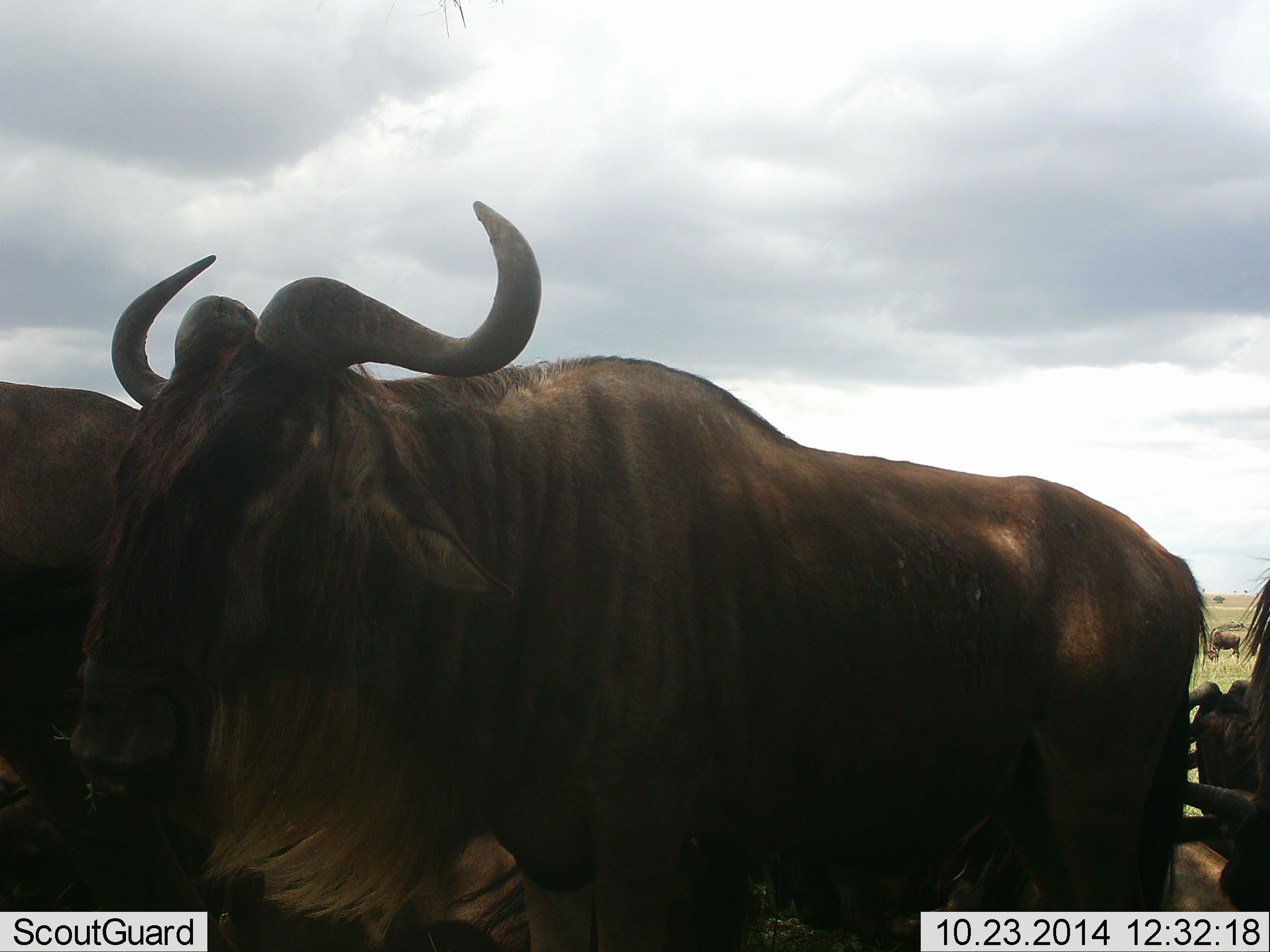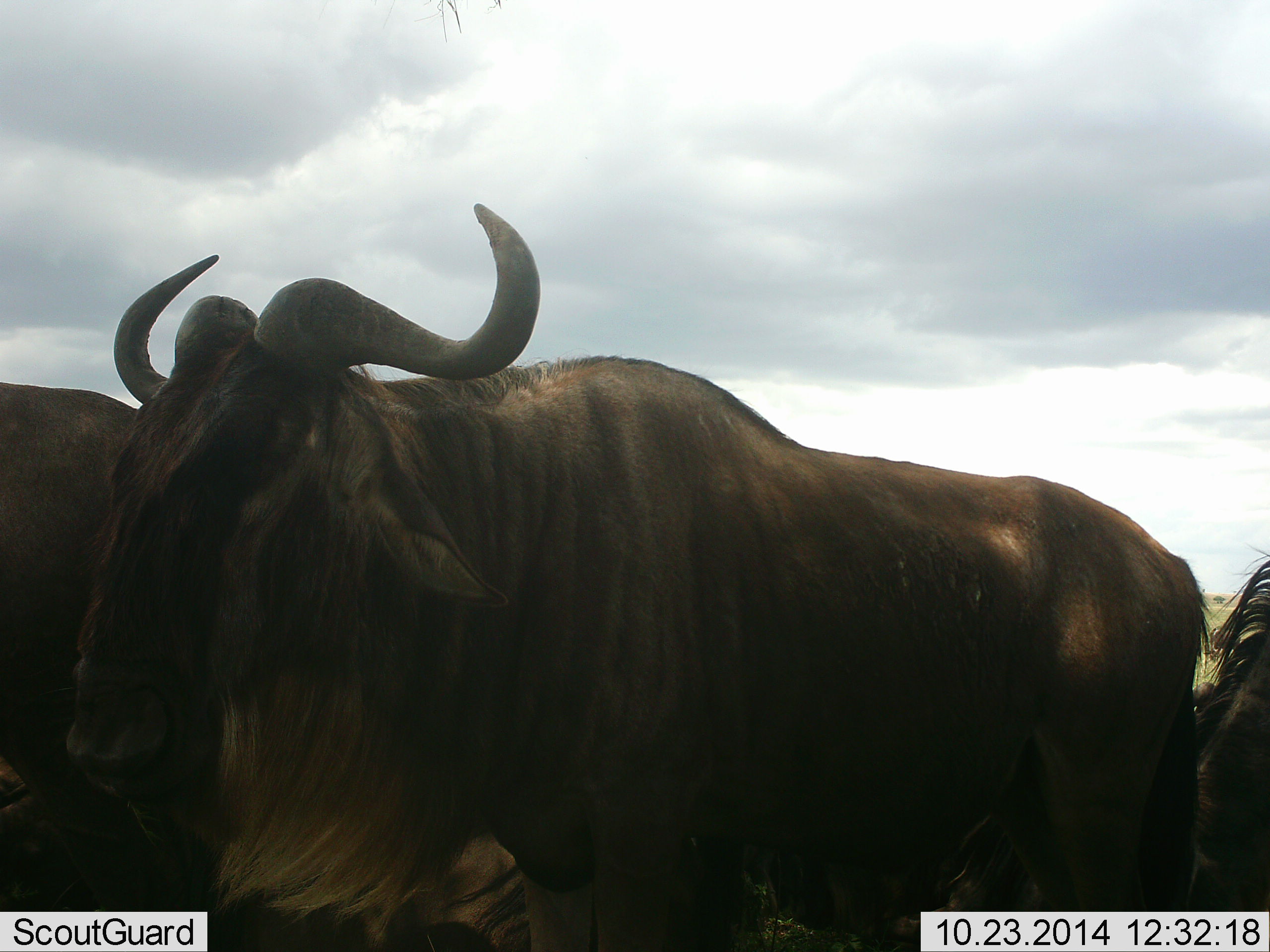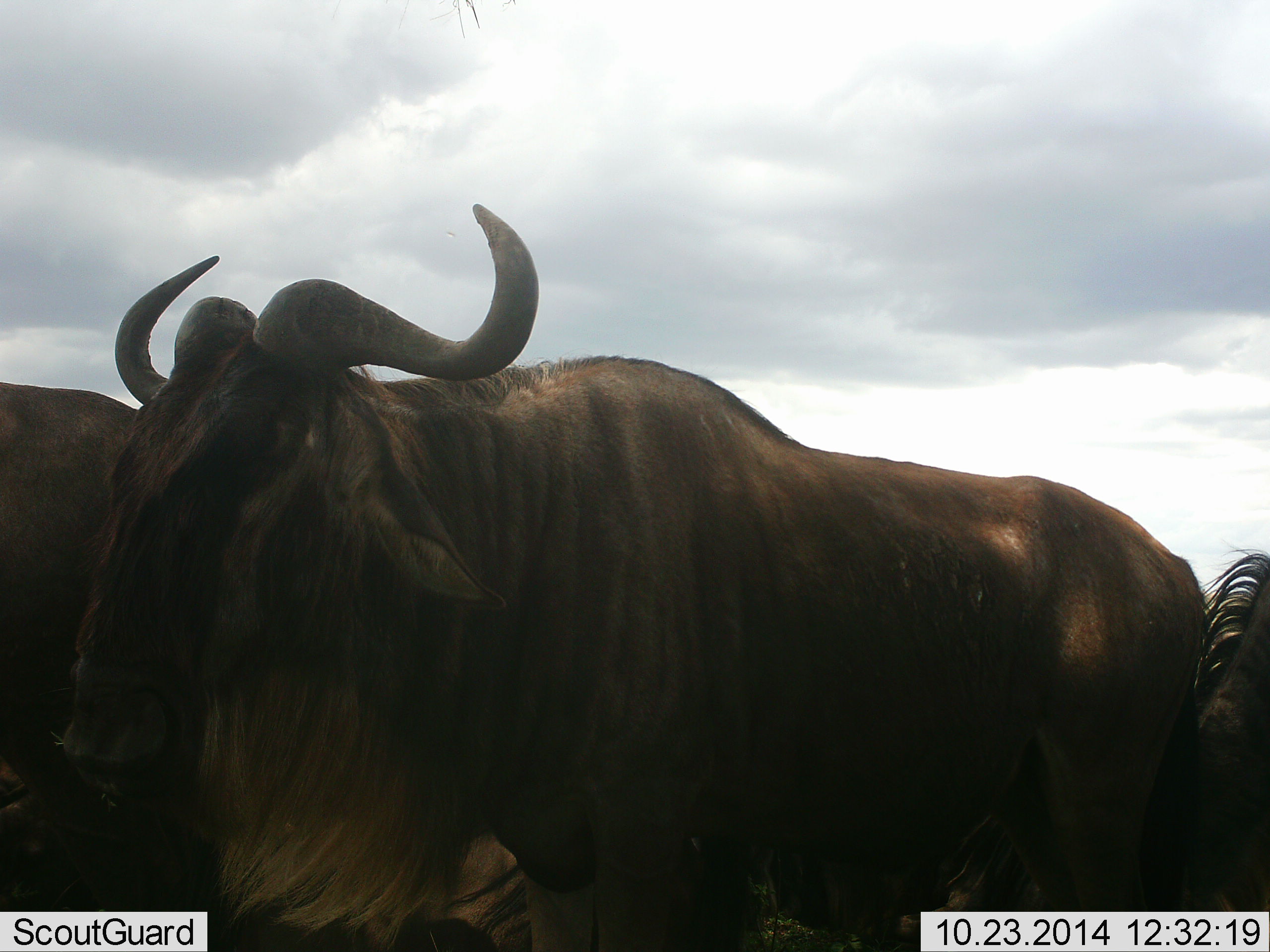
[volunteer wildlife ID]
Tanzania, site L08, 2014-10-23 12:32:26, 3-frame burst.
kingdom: Animalia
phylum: Chordata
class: Mammalia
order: Artiodactyla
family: Bovidae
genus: Connochaetes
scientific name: Connochaetes taurinus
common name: blue wildebeest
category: wildebeest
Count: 3.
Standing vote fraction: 91%.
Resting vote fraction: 18%.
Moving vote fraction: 18%.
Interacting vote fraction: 9%.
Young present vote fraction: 0%.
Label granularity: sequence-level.